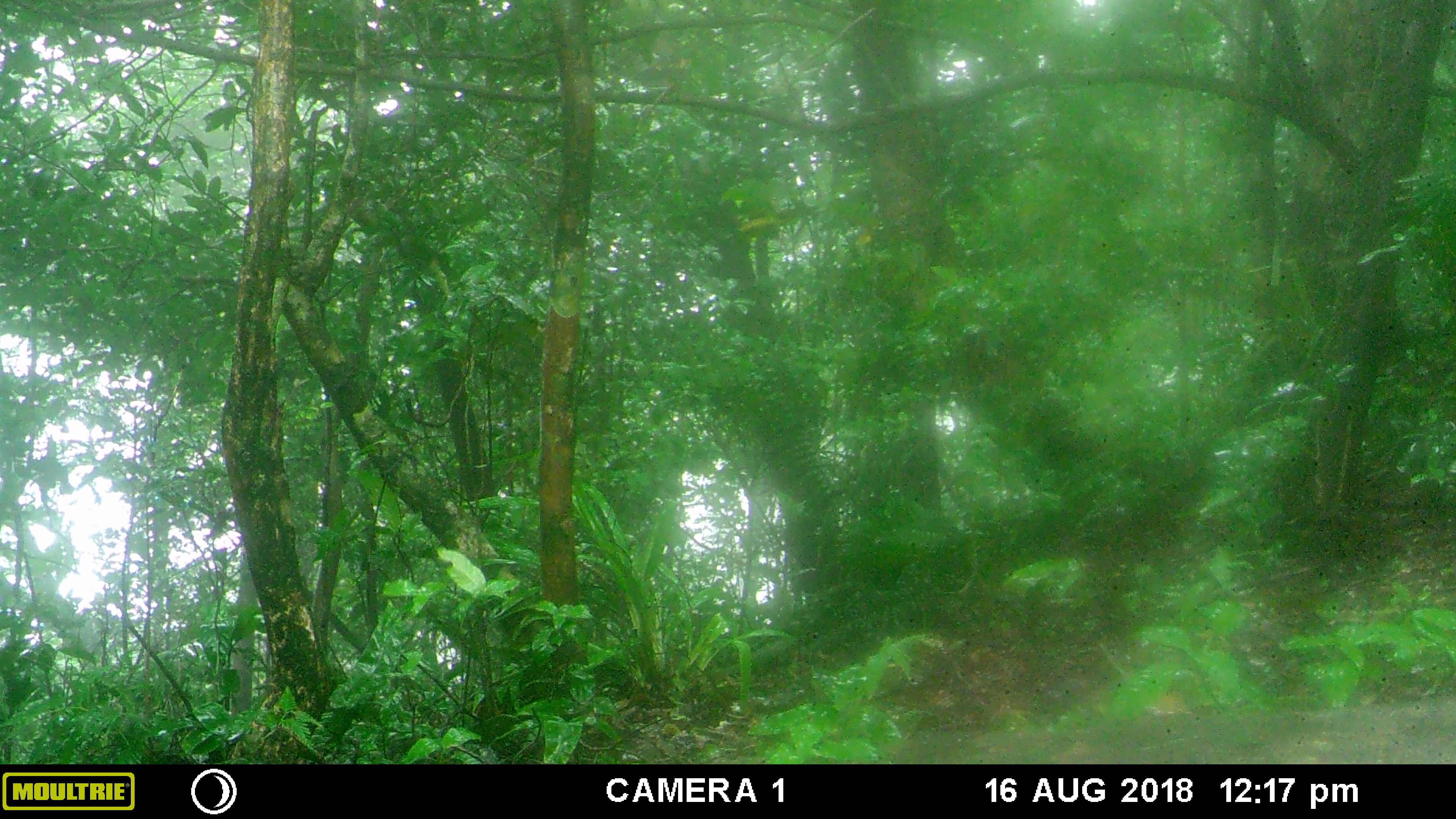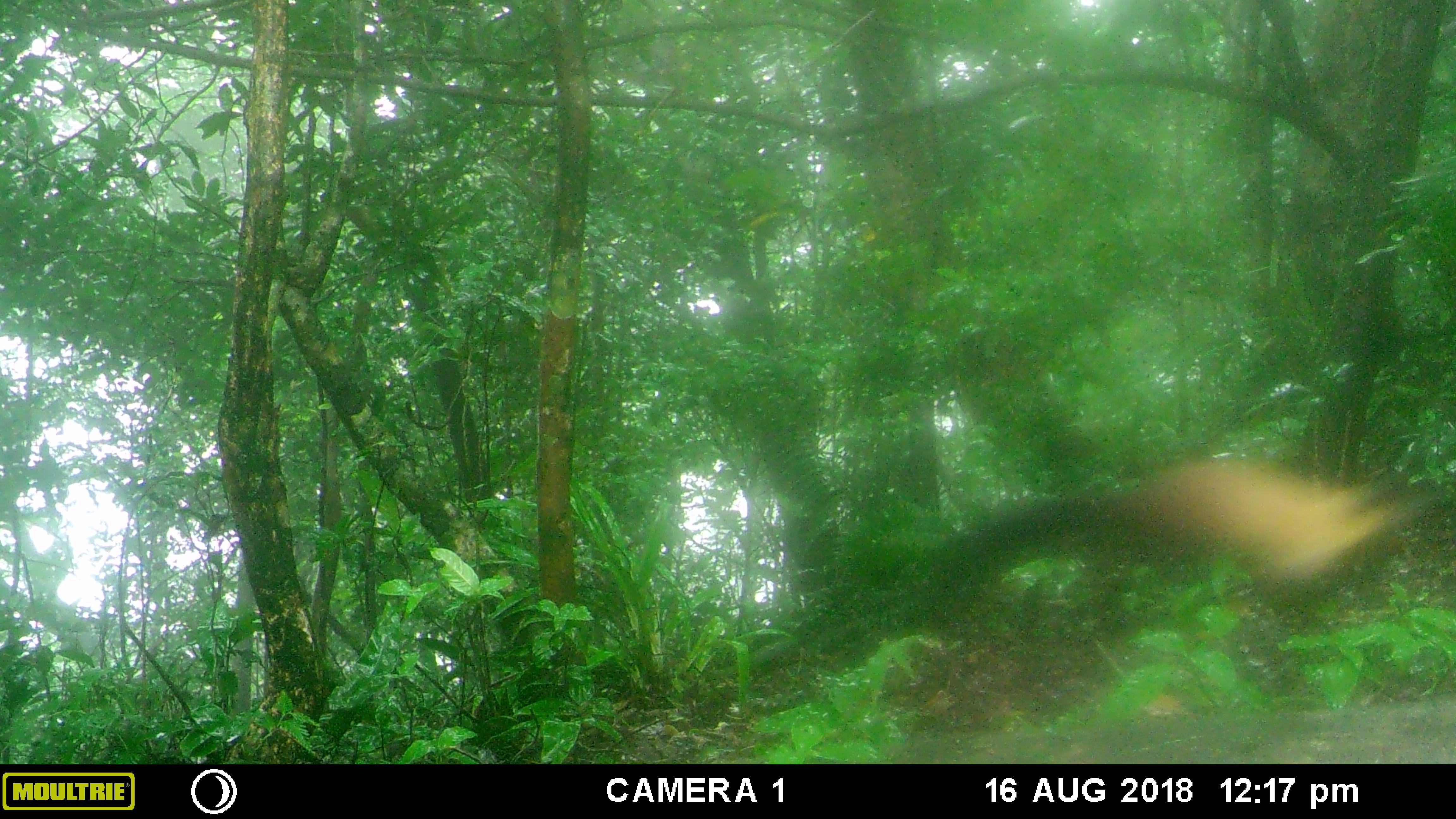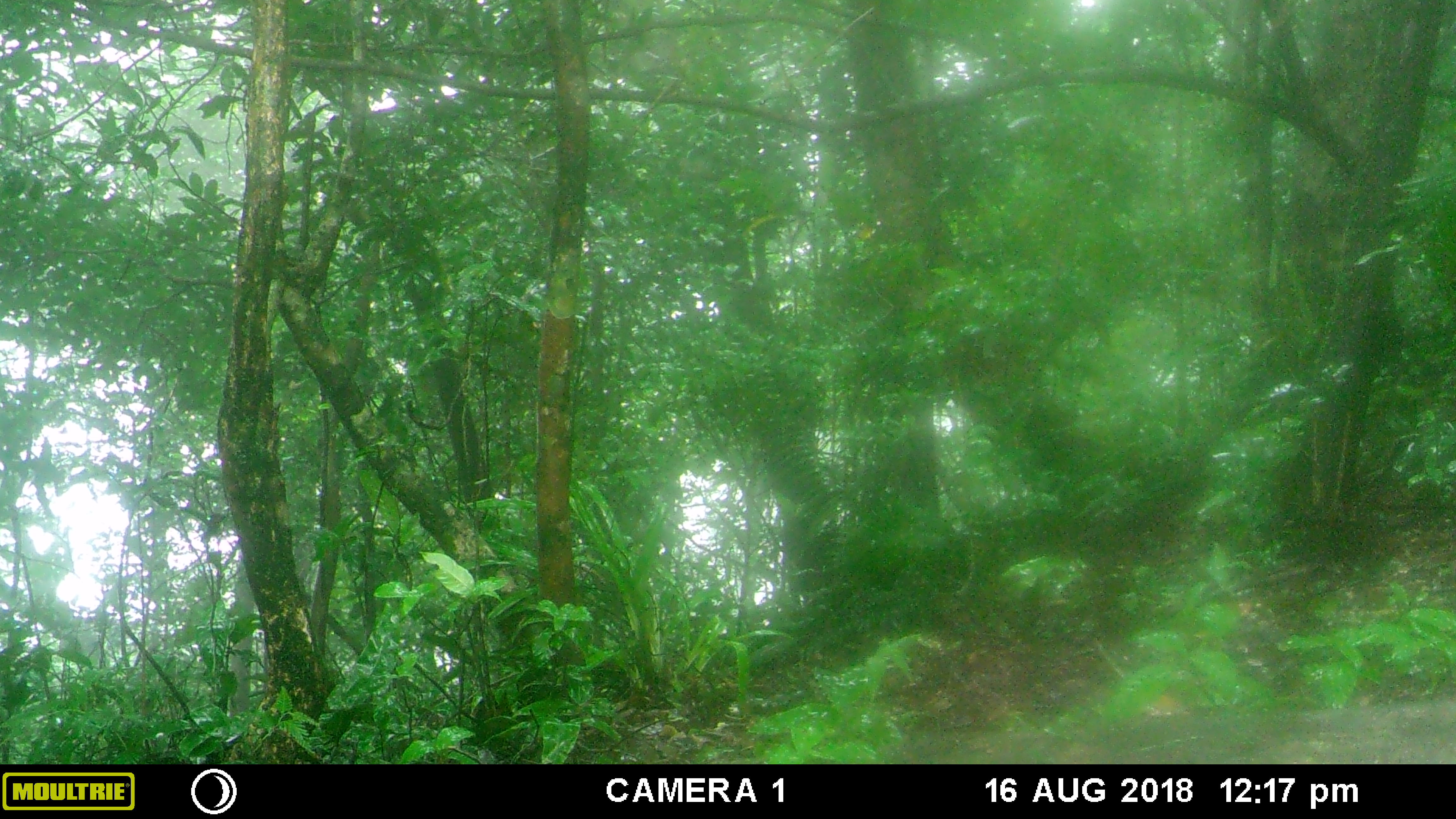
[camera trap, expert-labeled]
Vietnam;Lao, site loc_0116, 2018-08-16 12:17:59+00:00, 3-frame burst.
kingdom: Animalia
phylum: Chordata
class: Mammalia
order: Carnivora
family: Mustelidae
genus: Martes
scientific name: Martes flavigula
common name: yellow-throated marten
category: yellow throated marten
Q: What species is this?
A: Yellow throated marten (yellow-throated marten) (Martes flavigula).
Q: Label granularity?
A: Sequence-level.